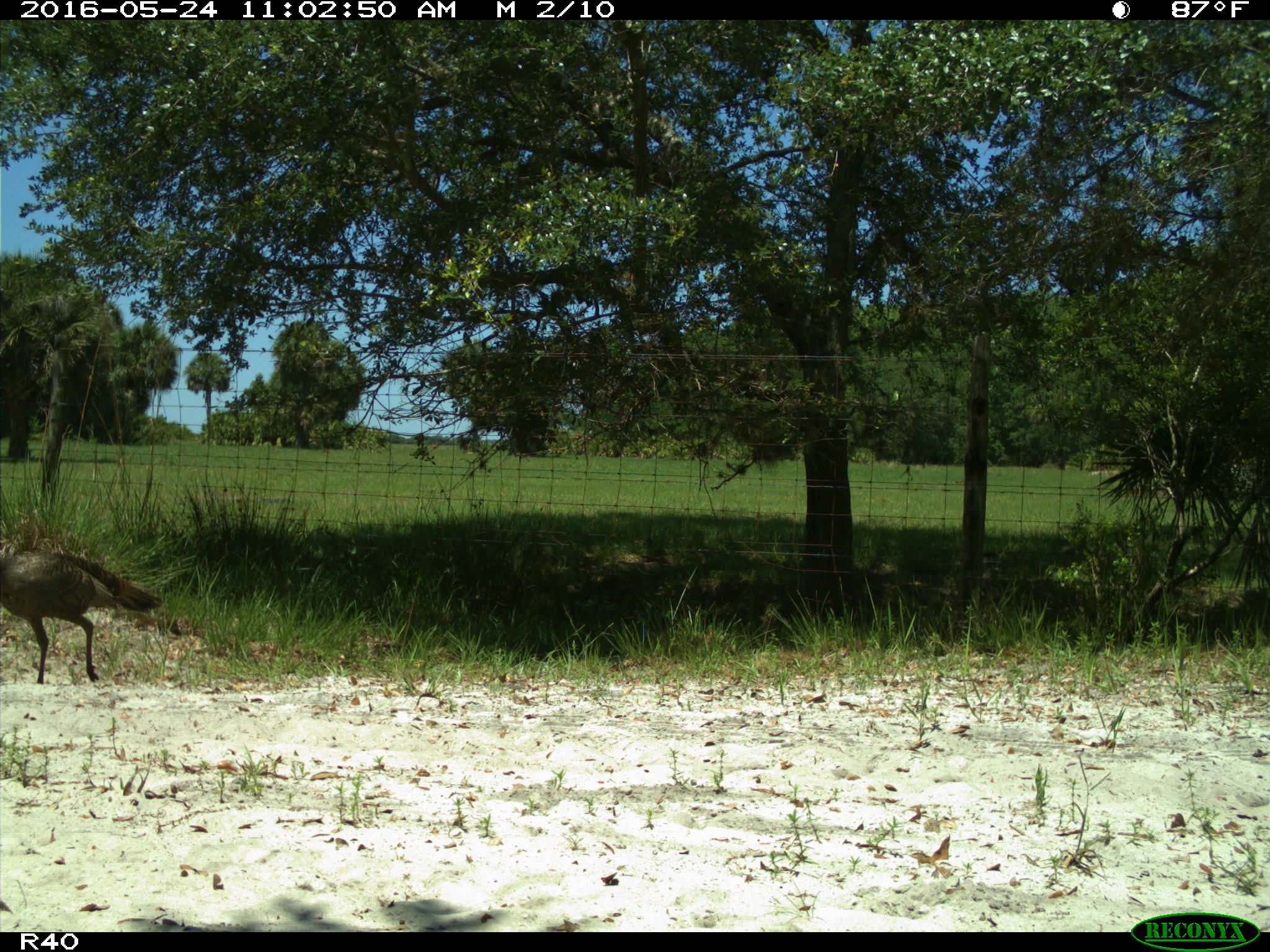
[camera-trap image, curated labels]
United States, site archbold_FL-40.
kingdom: Animalia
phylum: Chordata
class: Aves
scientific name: Aves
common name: birds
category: unidentified bird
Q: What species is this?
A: Unidentified bird (birds) (Aves).